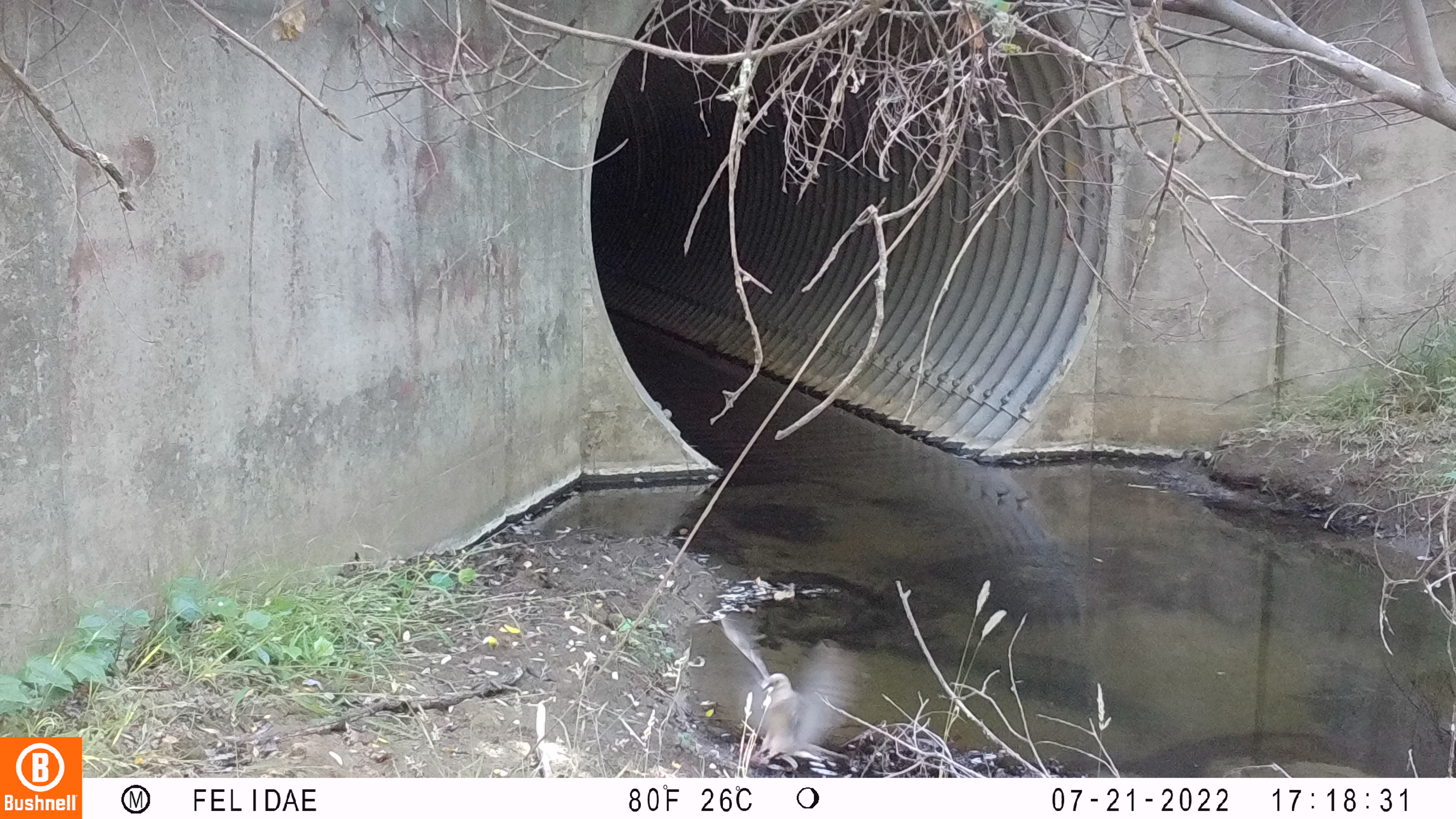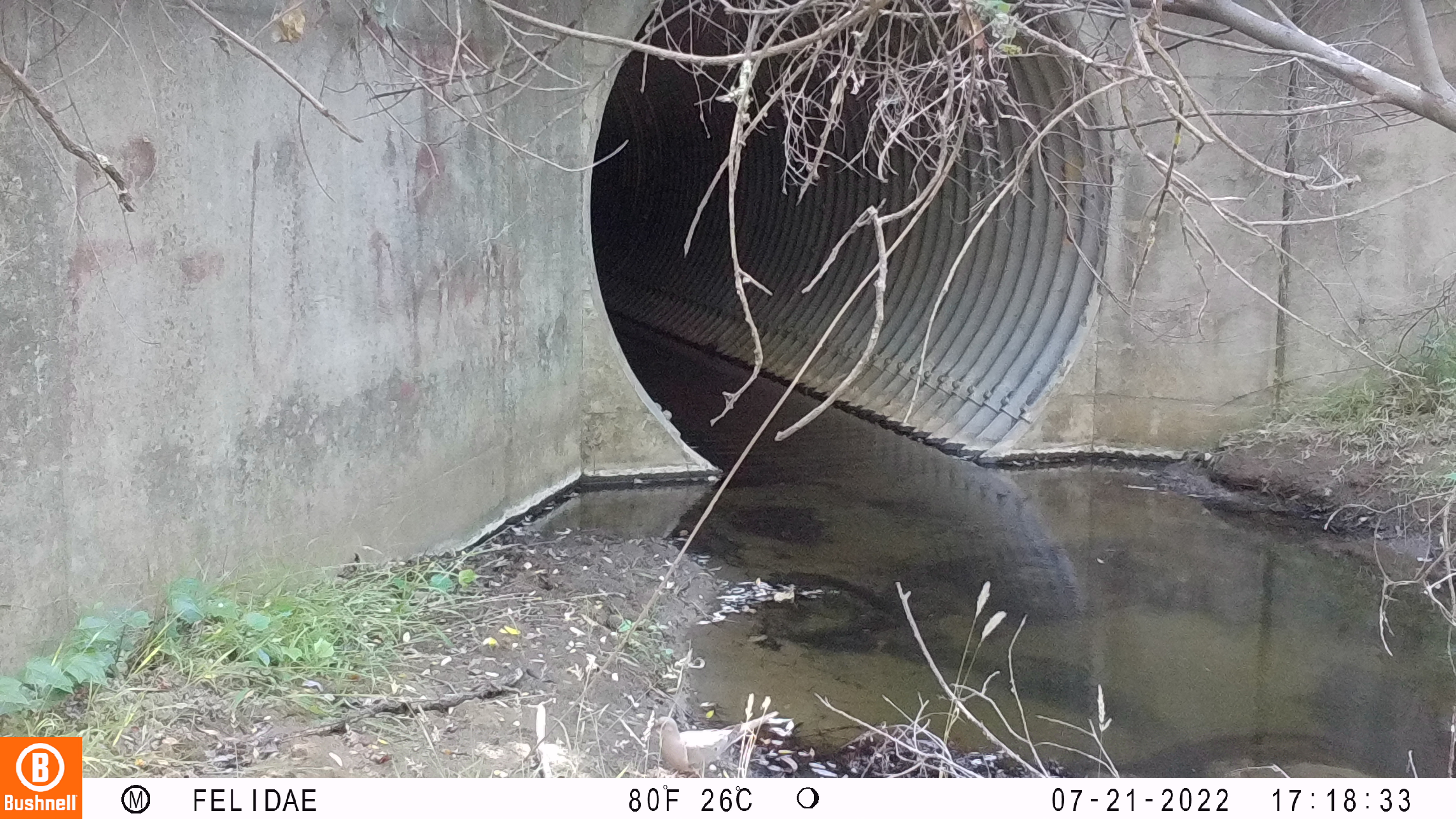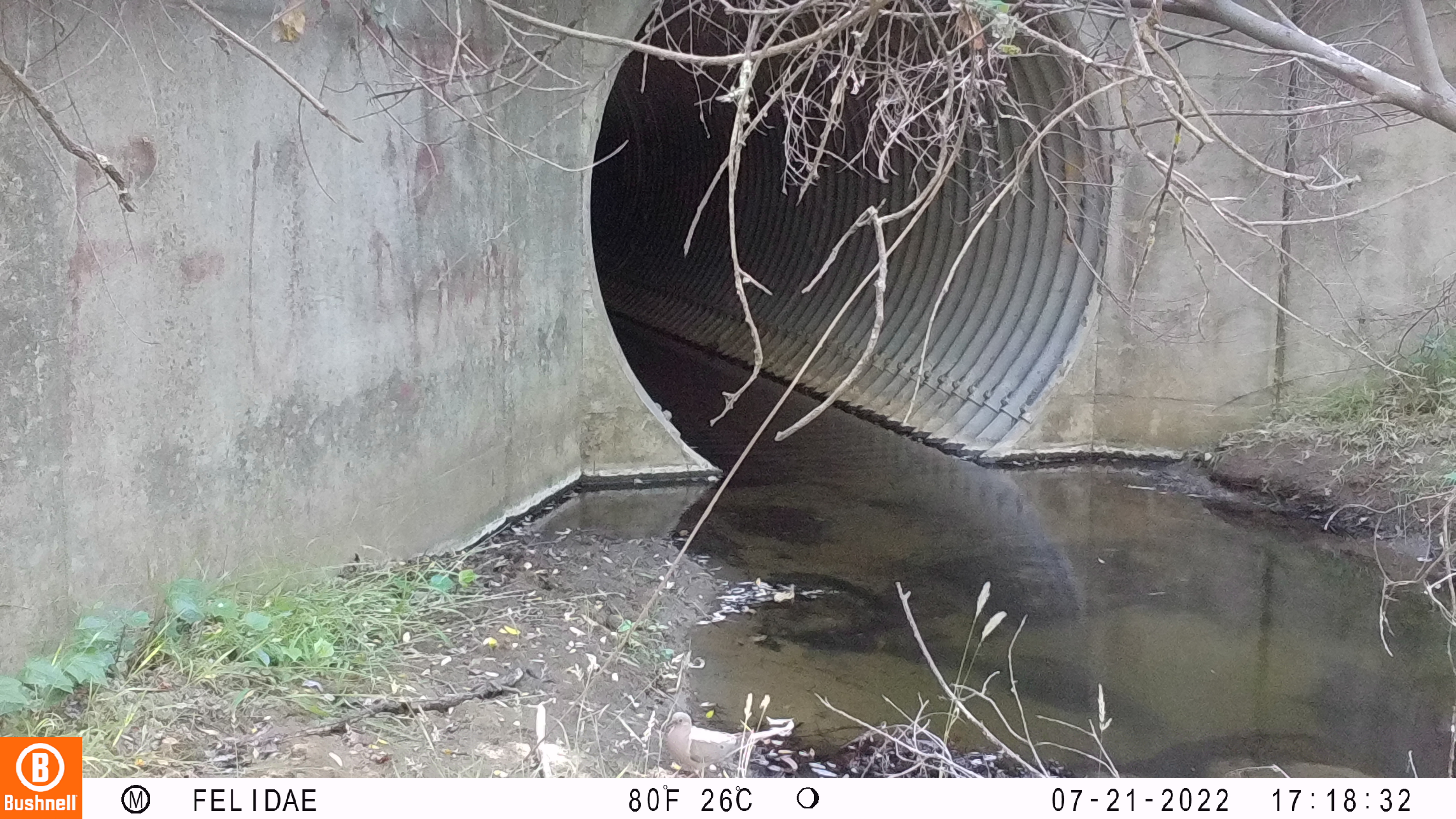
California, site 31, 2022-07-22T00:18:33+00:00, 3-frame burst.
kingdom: Animalia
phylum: Chordata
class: Aves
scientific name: Aves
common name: bird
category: unknown bird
Unknown bird (bird) (Aves).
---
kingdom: Animalia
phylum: Chordata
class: Aves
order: Columbiformes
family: Columbidae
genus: Zenaida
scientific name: Zenaida macroura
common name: mourning dove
Mourning dove (Zenaida macroura).